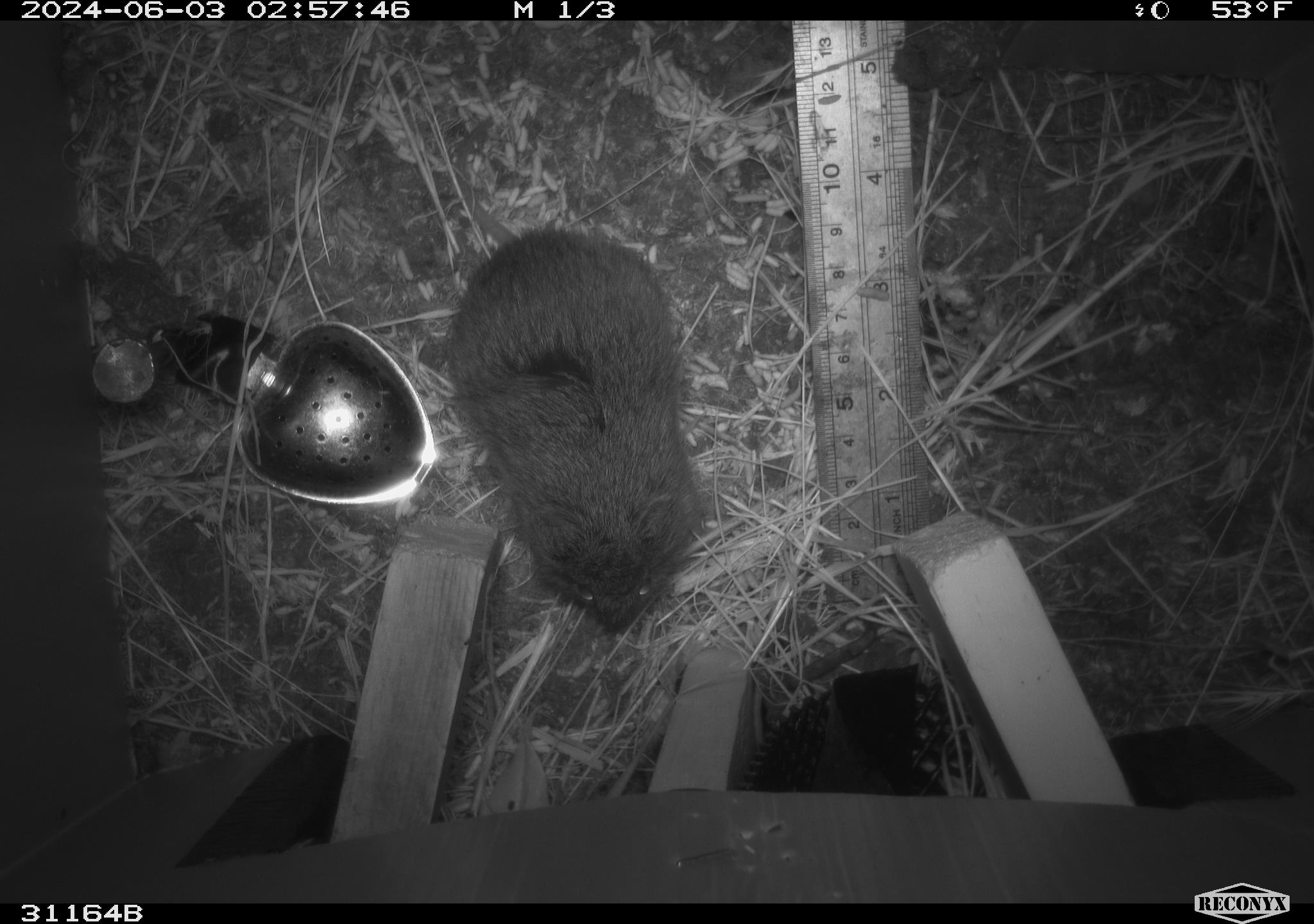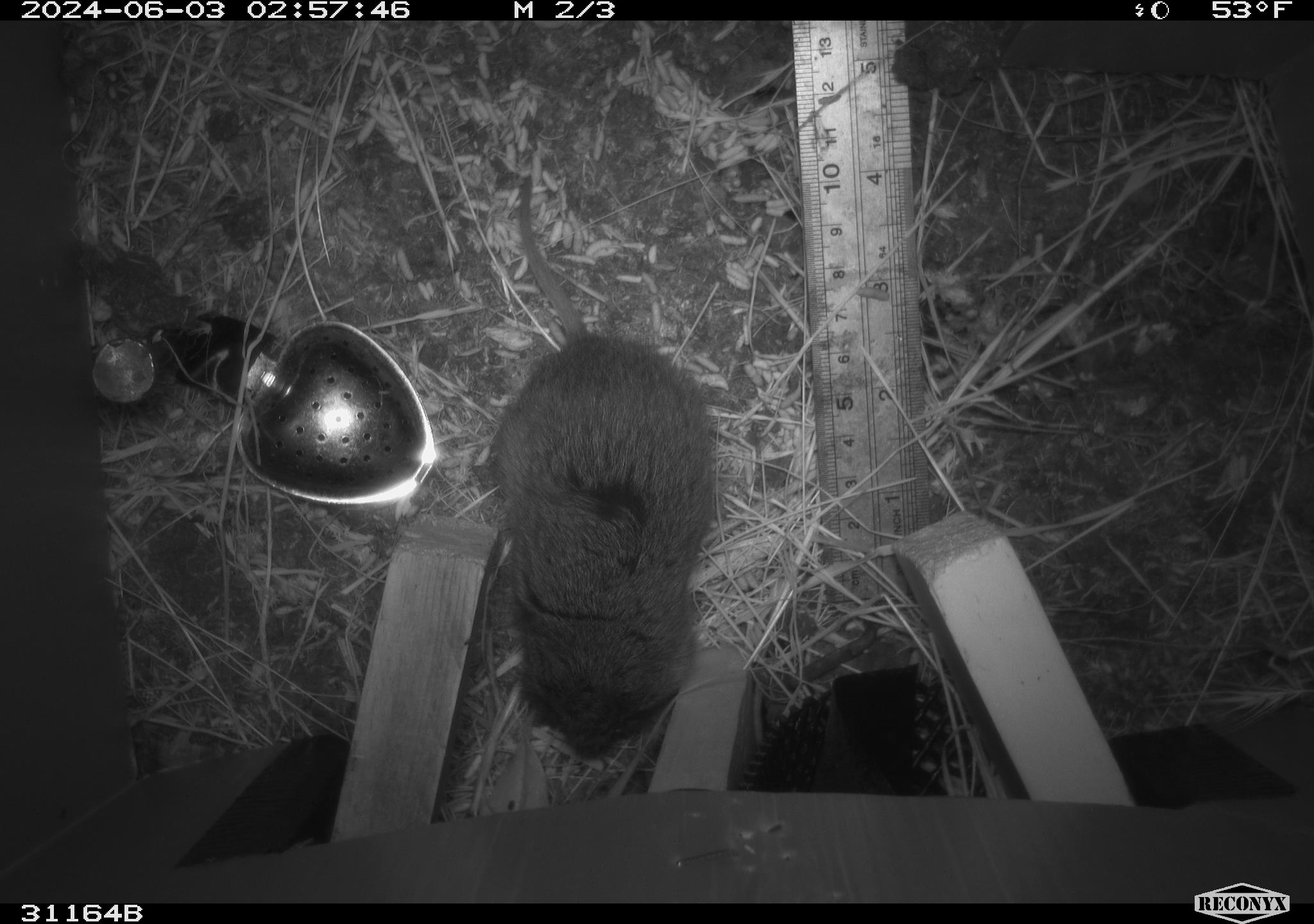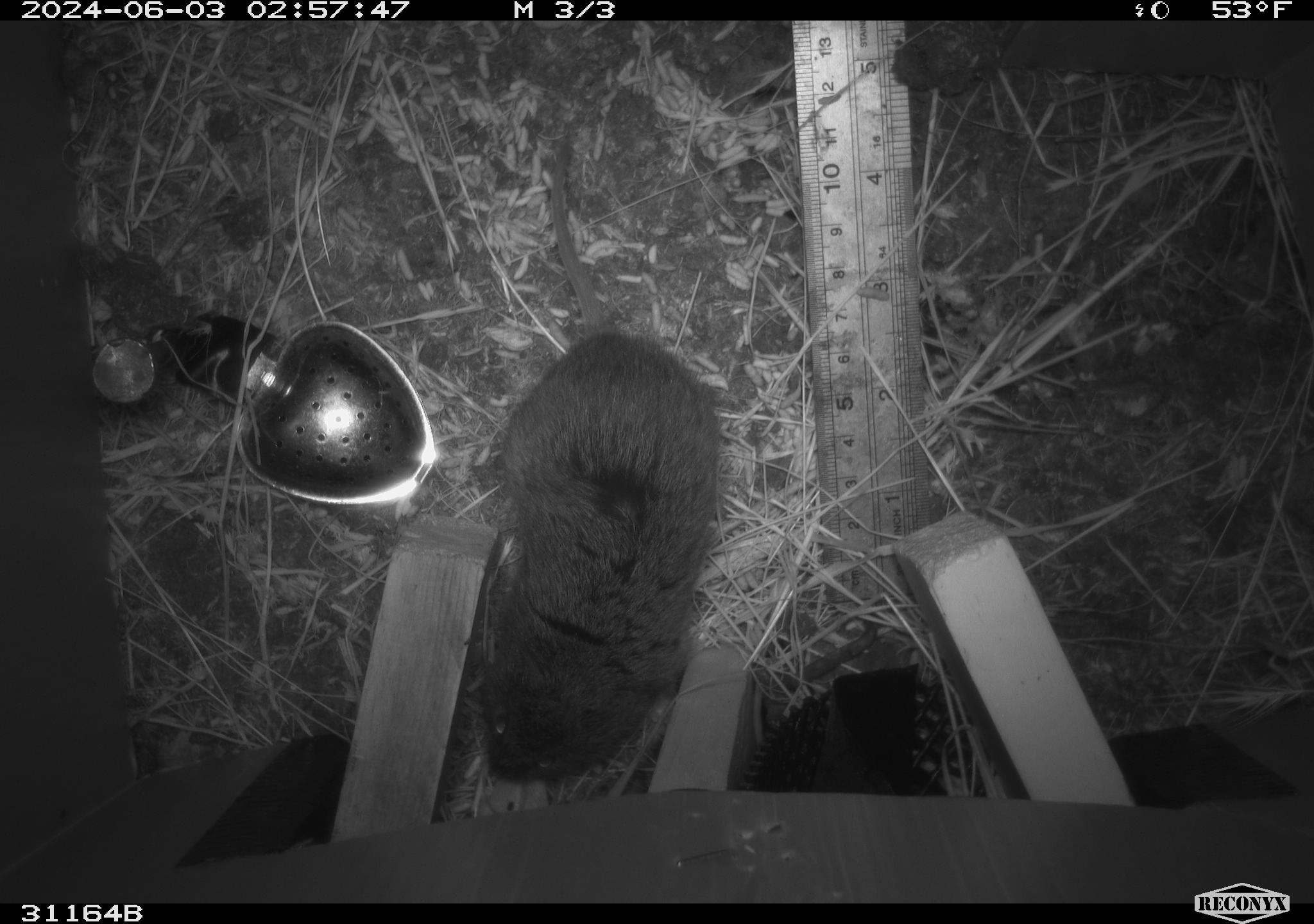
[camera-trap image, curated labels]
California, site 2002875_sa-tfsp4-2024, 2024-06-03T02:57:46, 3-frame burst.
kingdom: Animalia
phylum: Chordata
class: Mammalia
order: Rodentia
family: Cricetidae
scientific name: Arvicolinae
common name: voles, lemmings, and muskrats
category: arvicolinae subfamily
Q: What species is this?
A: Arvicolinae subfamily (voles, lemmings, and muskrats) (Arvicolinae).